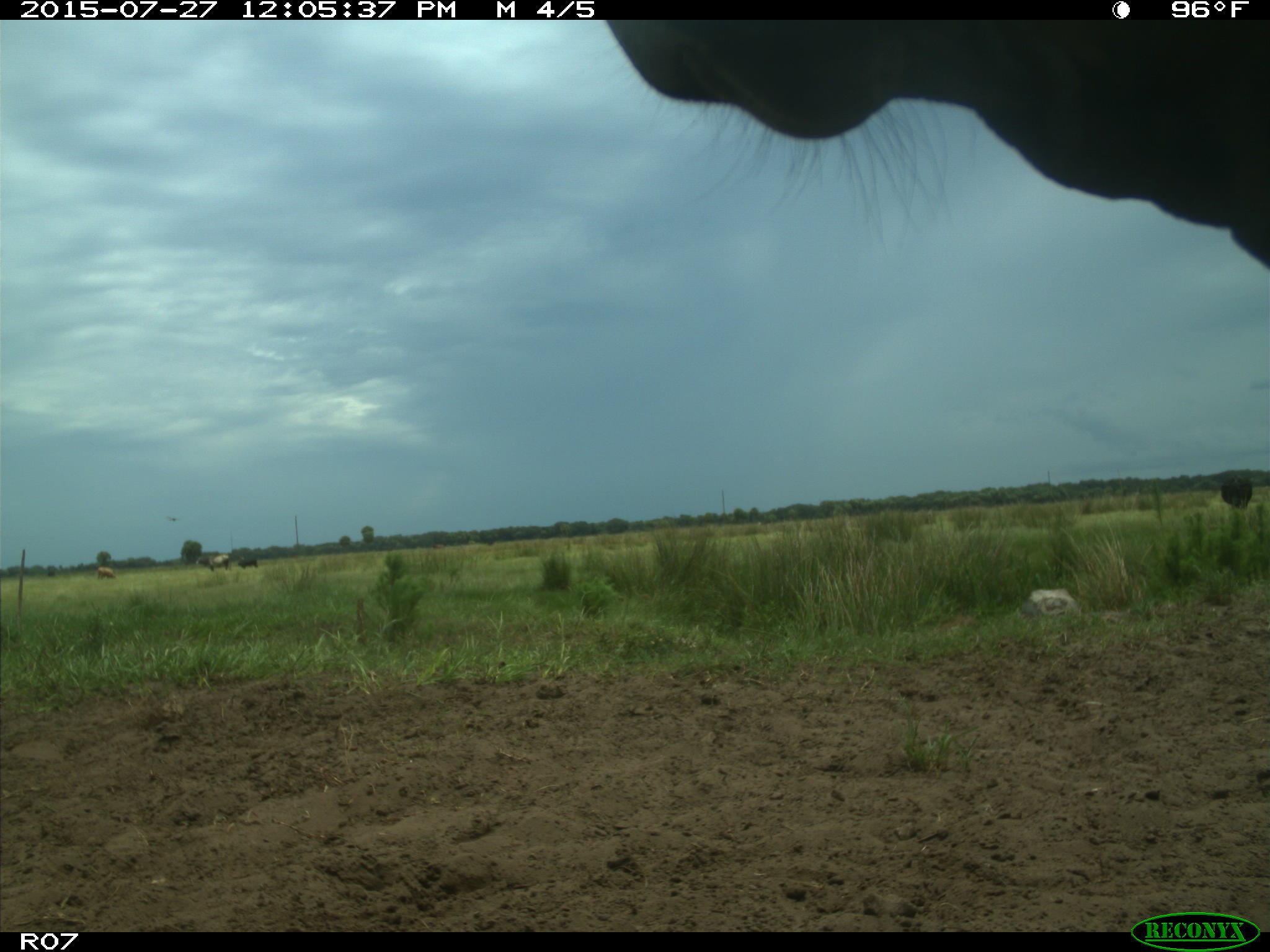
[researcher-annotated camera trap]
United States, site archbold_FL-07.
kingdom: Animalia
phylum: Chordata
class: Mammalia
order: Artiodactyla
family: Bovidae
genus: Bos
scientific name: Bos taurus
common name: domestic cow